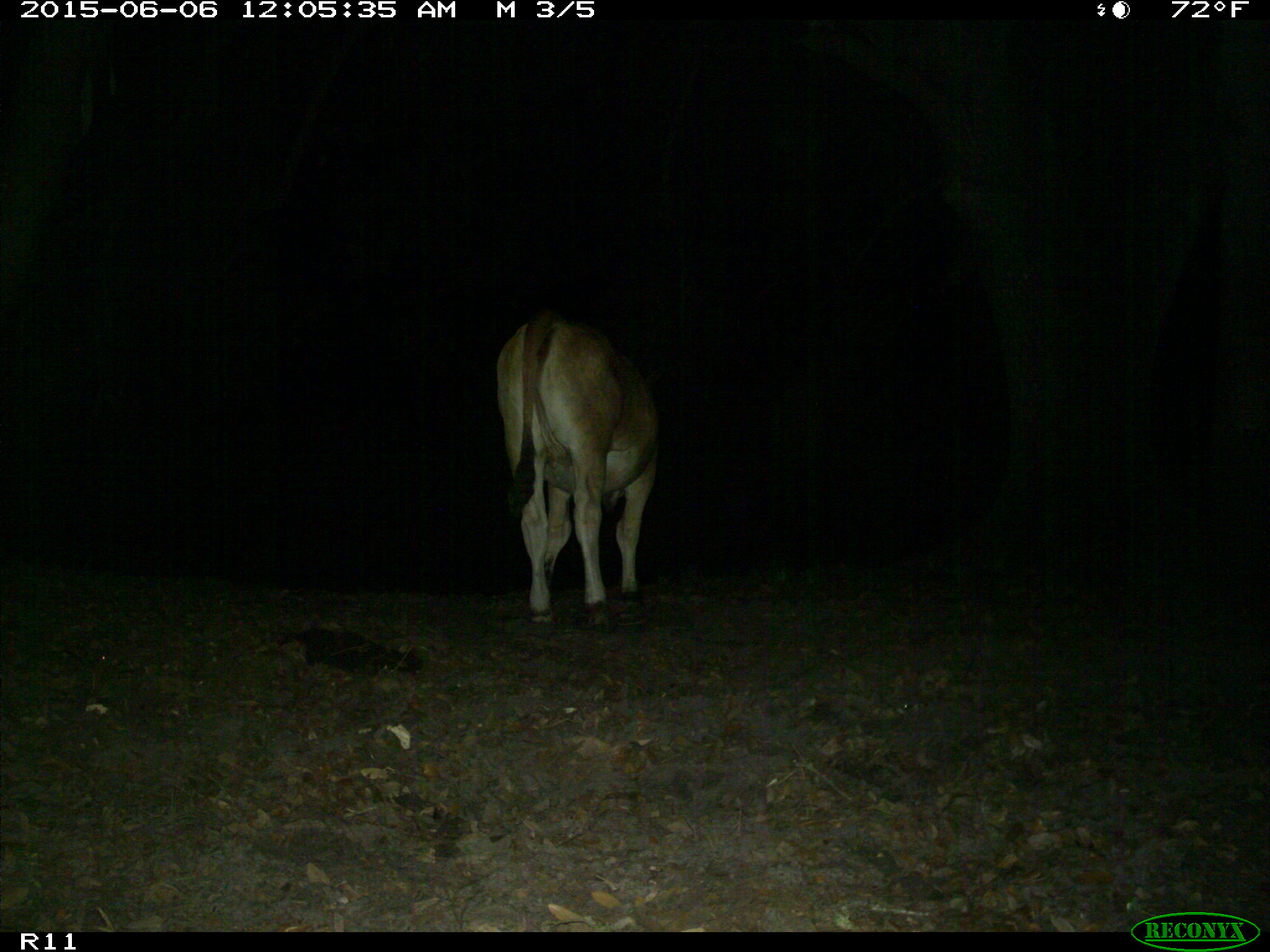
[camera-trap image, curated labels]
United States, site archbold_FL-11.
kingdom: Animalia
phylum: Chordata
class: Mammalia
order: Artiodactyla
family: Bovidae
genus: Bos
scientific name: Bos taurus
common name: domestic cow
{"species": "Bos taurus (domestic cow)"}